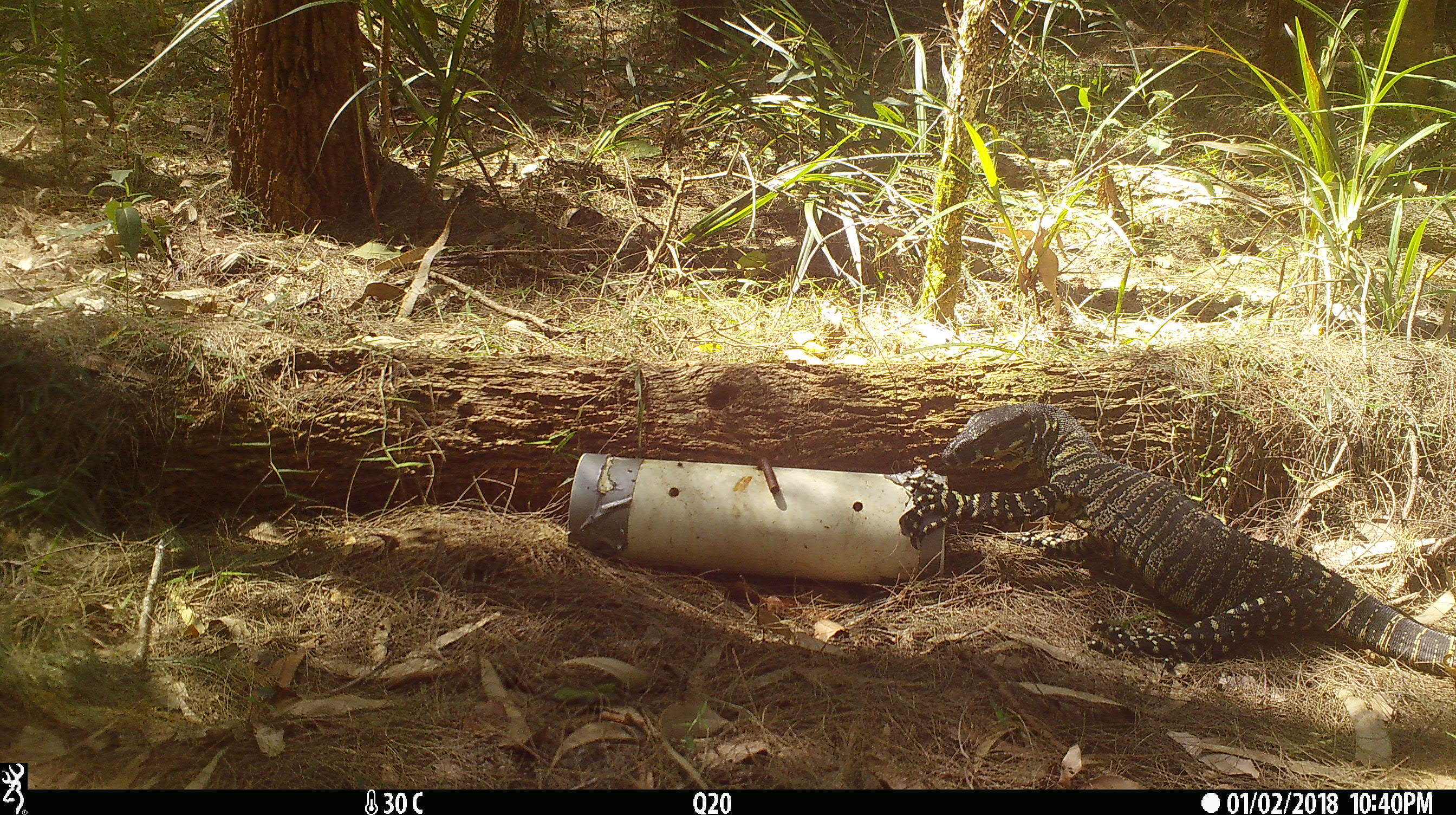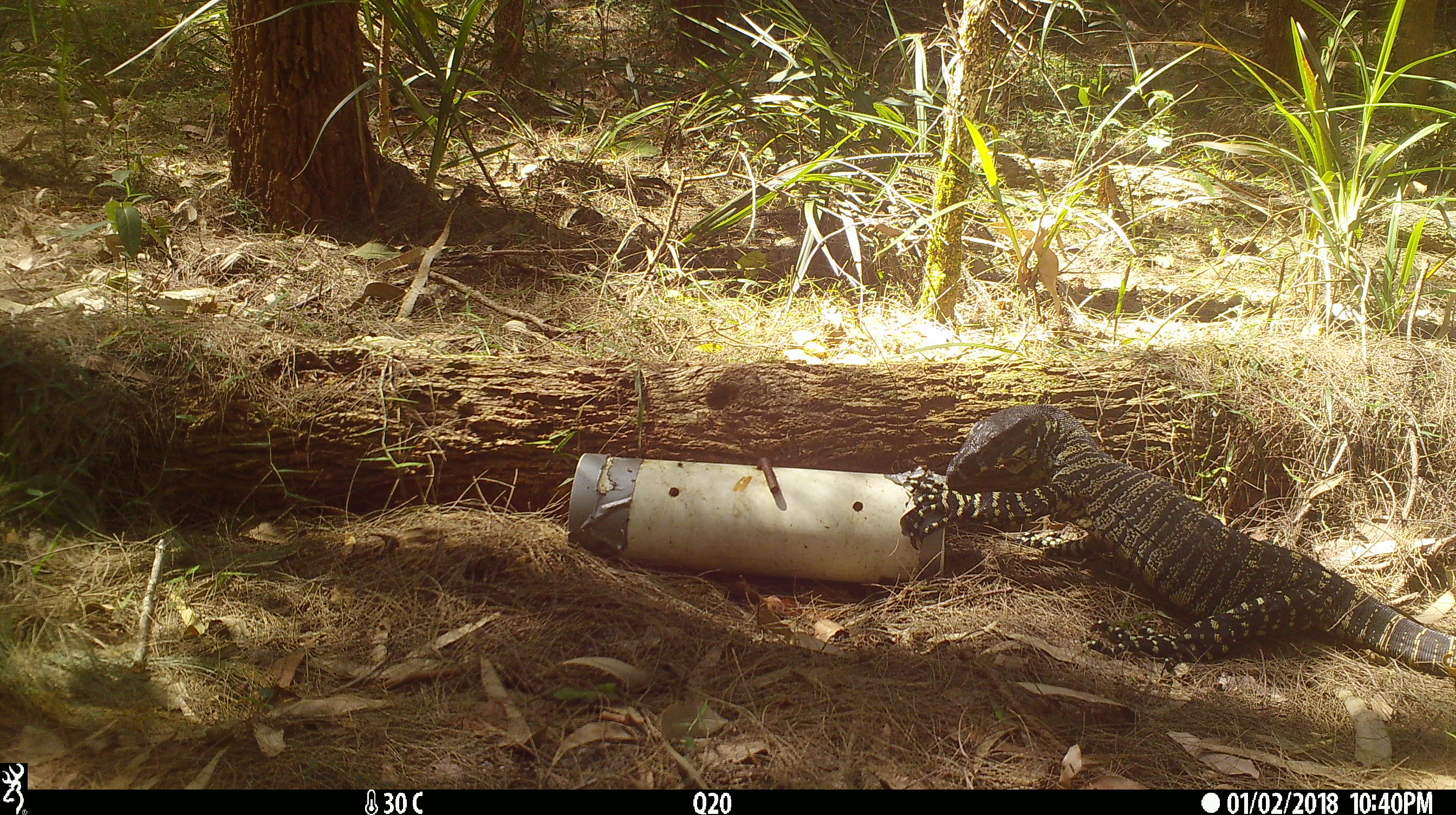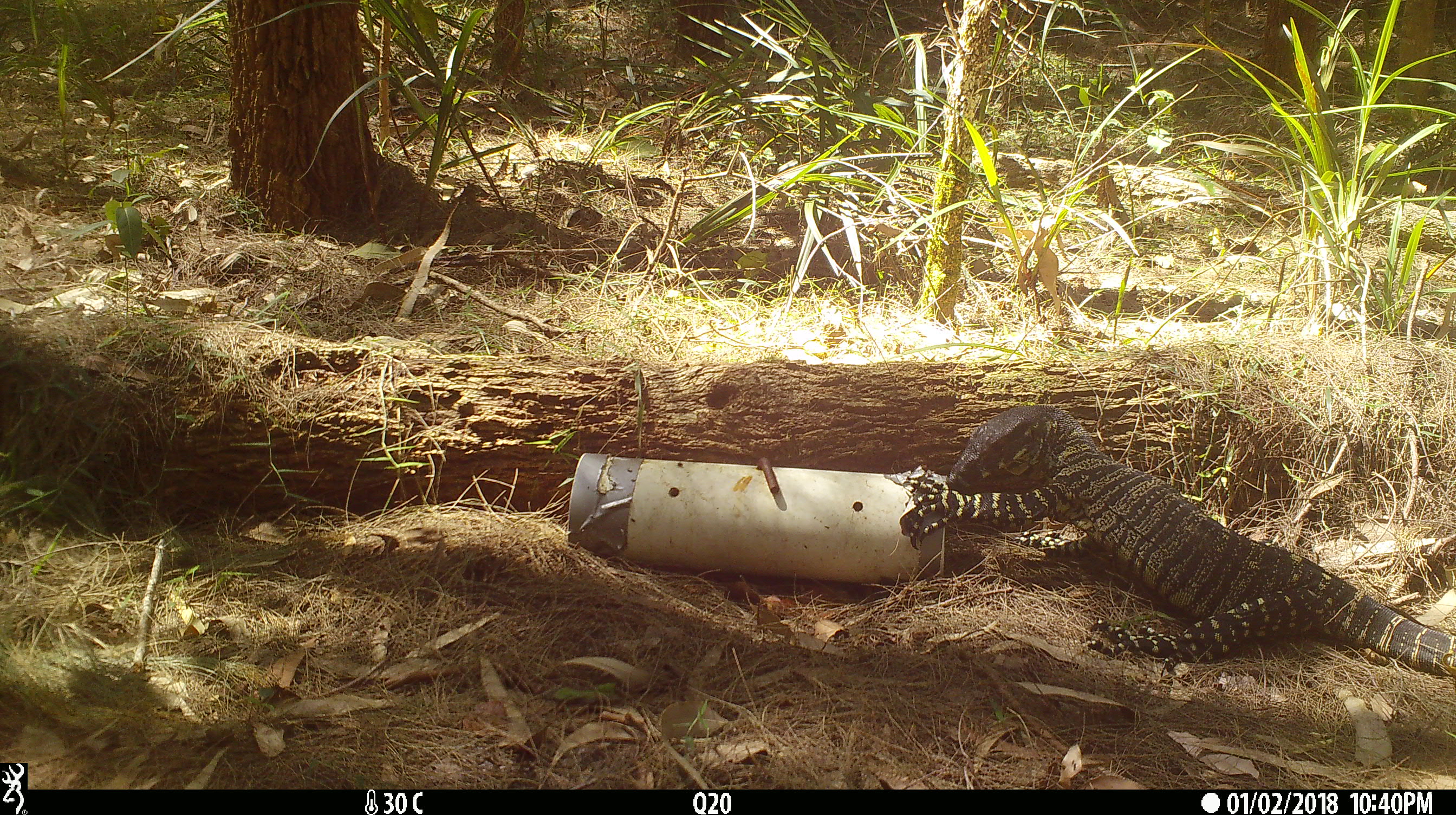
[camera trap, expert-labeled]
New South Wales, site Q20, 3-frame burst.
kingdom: Animalia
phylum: Chordata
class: Reptilia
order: Squamata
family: Varanidae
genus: Varanus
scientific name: Varanus varius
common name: lace monitor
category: goanna